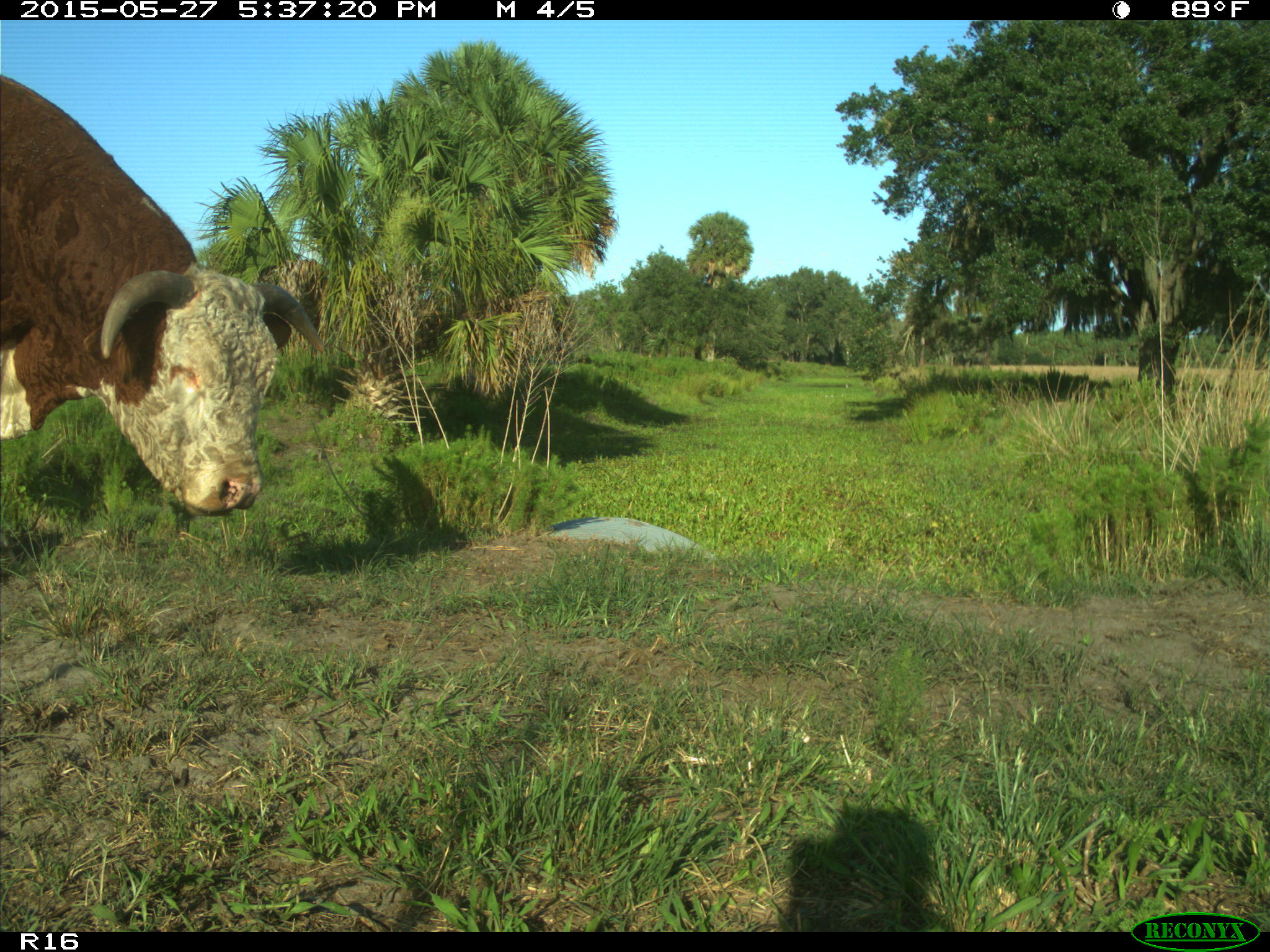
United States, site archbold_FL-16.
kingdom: Animalia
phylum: Chordata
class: Mammalia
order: Artiodactyla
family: Bovidae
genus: Bos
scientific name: Bos taurus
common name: domestic cow